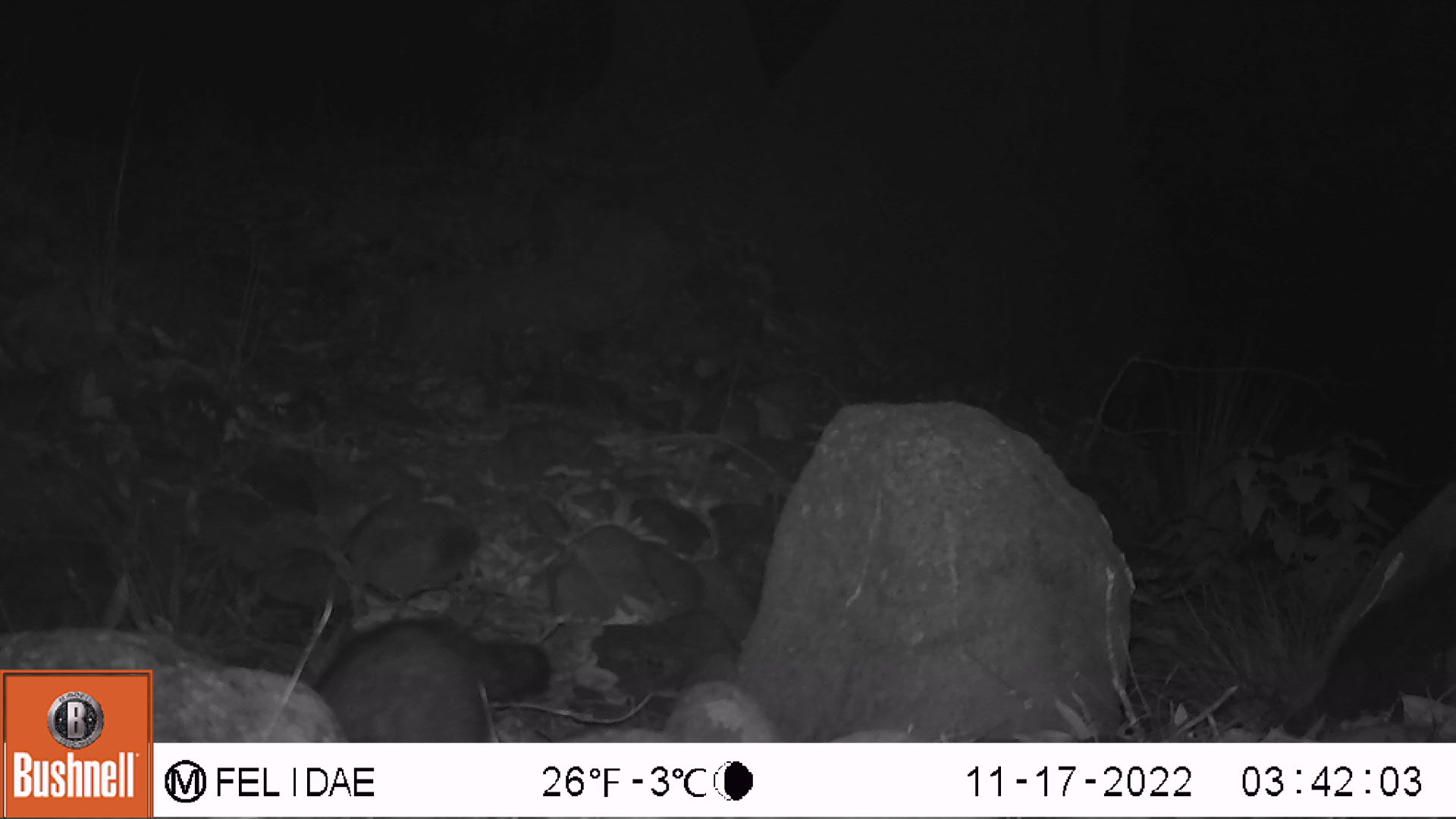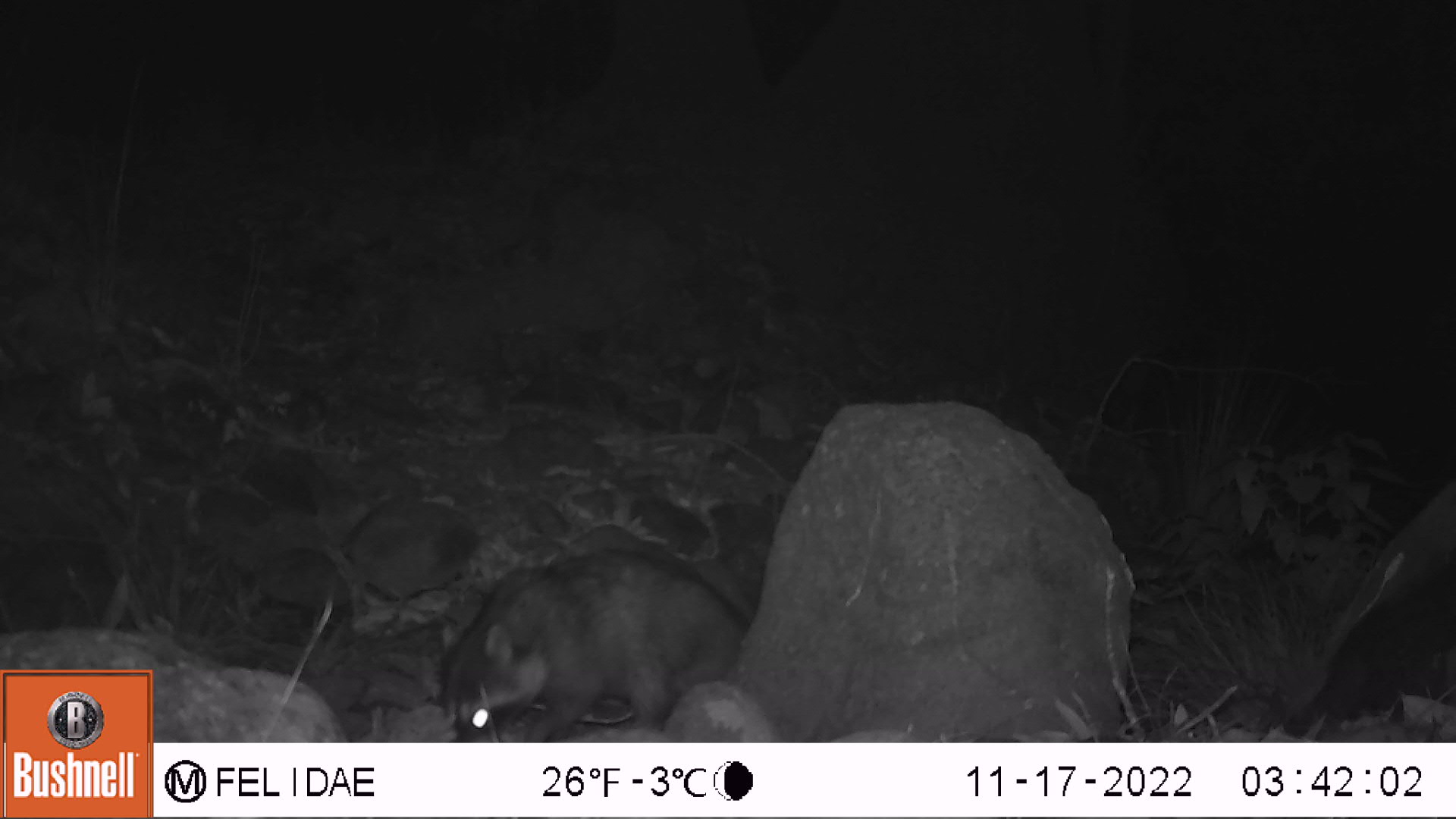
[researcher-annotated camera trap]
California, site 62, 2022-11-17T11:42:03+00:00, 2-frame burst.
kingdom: Animalia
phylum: Chordata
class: Mammalia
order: Carnivora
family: Procyonidae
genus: Procyon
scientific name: Procyon lotor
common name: raccoon